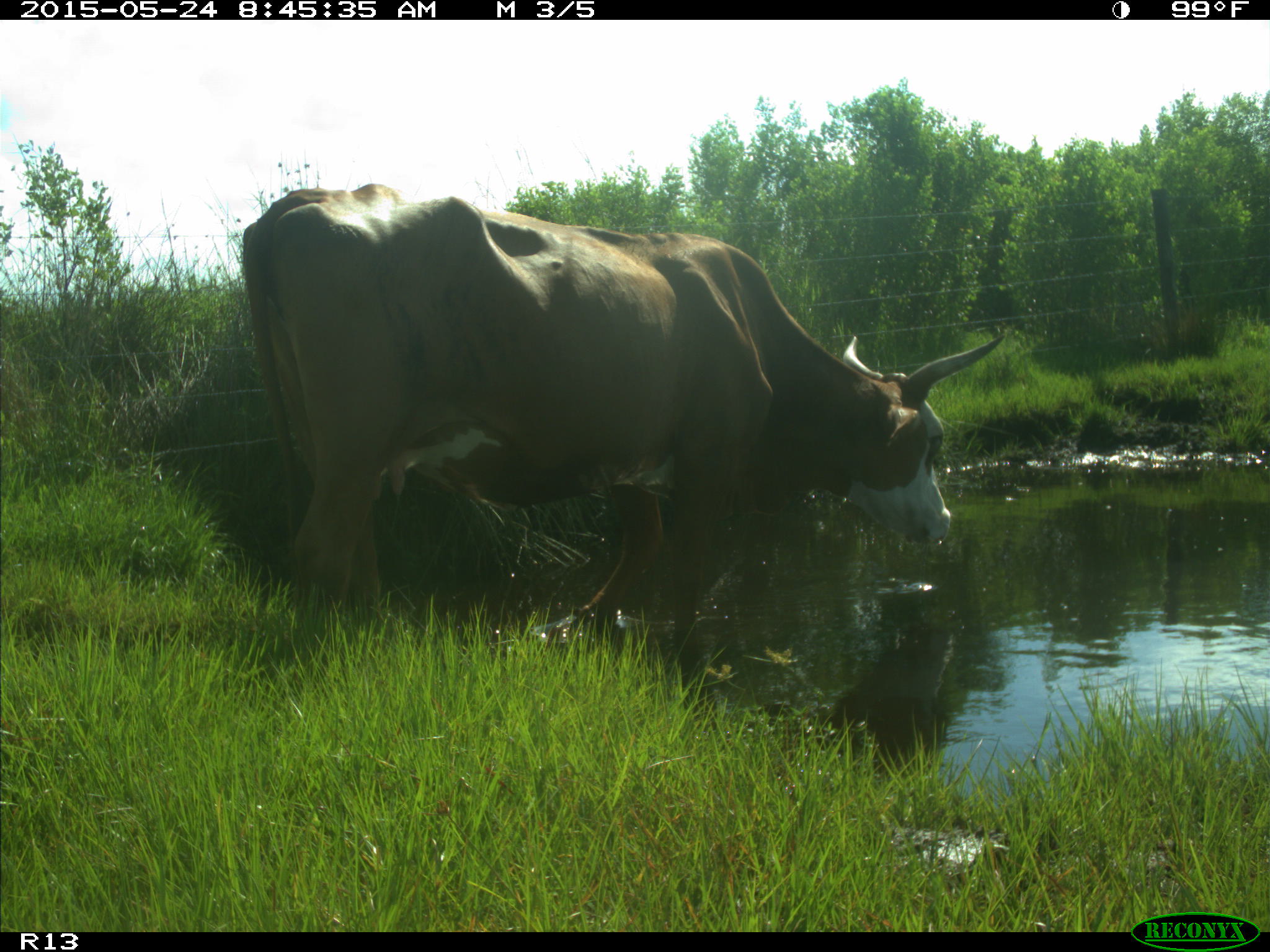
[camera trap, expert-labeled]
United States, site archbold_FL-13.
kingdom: Animalia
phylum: Chordata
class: Mammalia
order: Artiodactyla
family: Bovidae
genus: Bos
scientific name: Bos taurus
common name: domestic cow